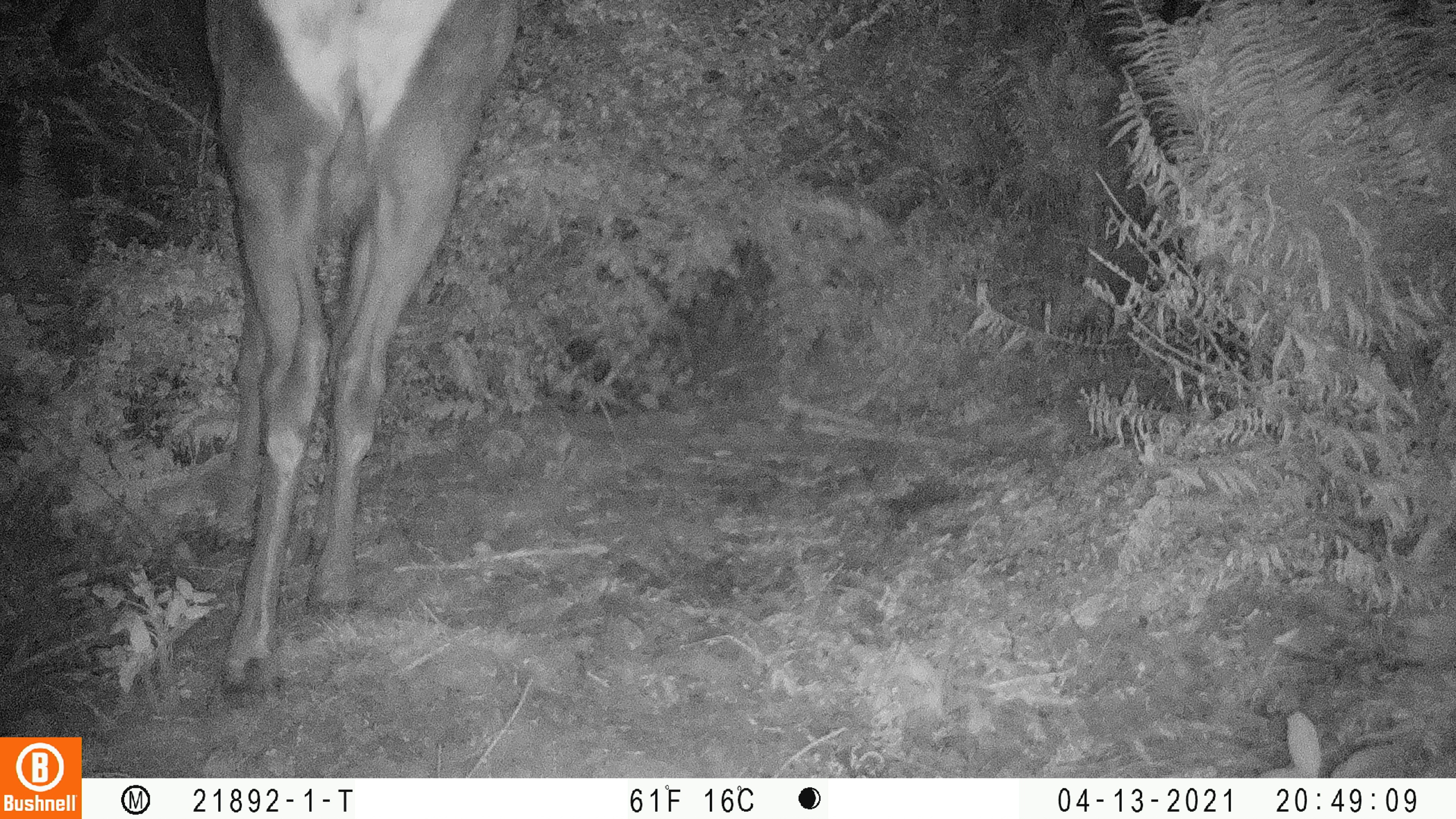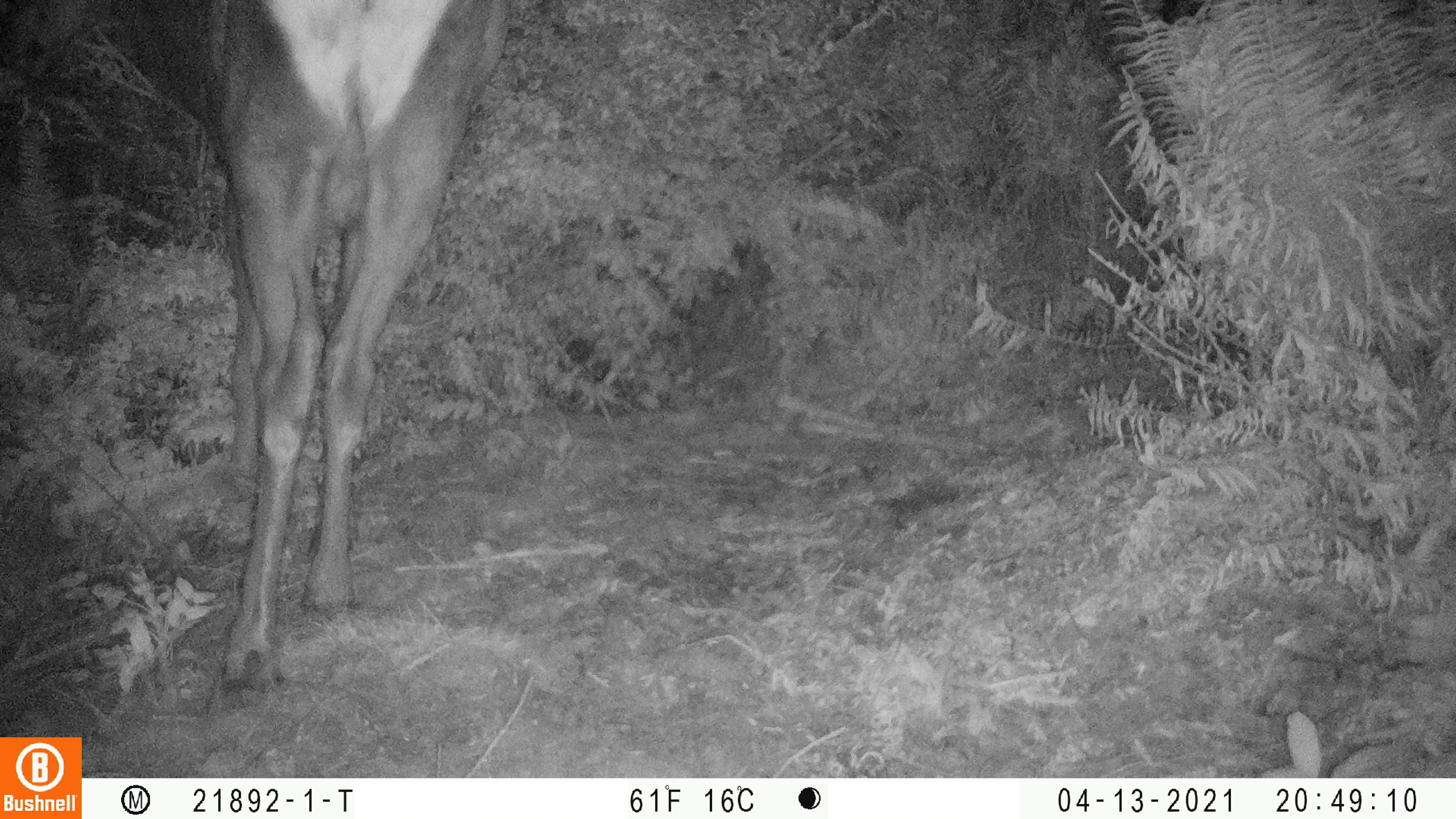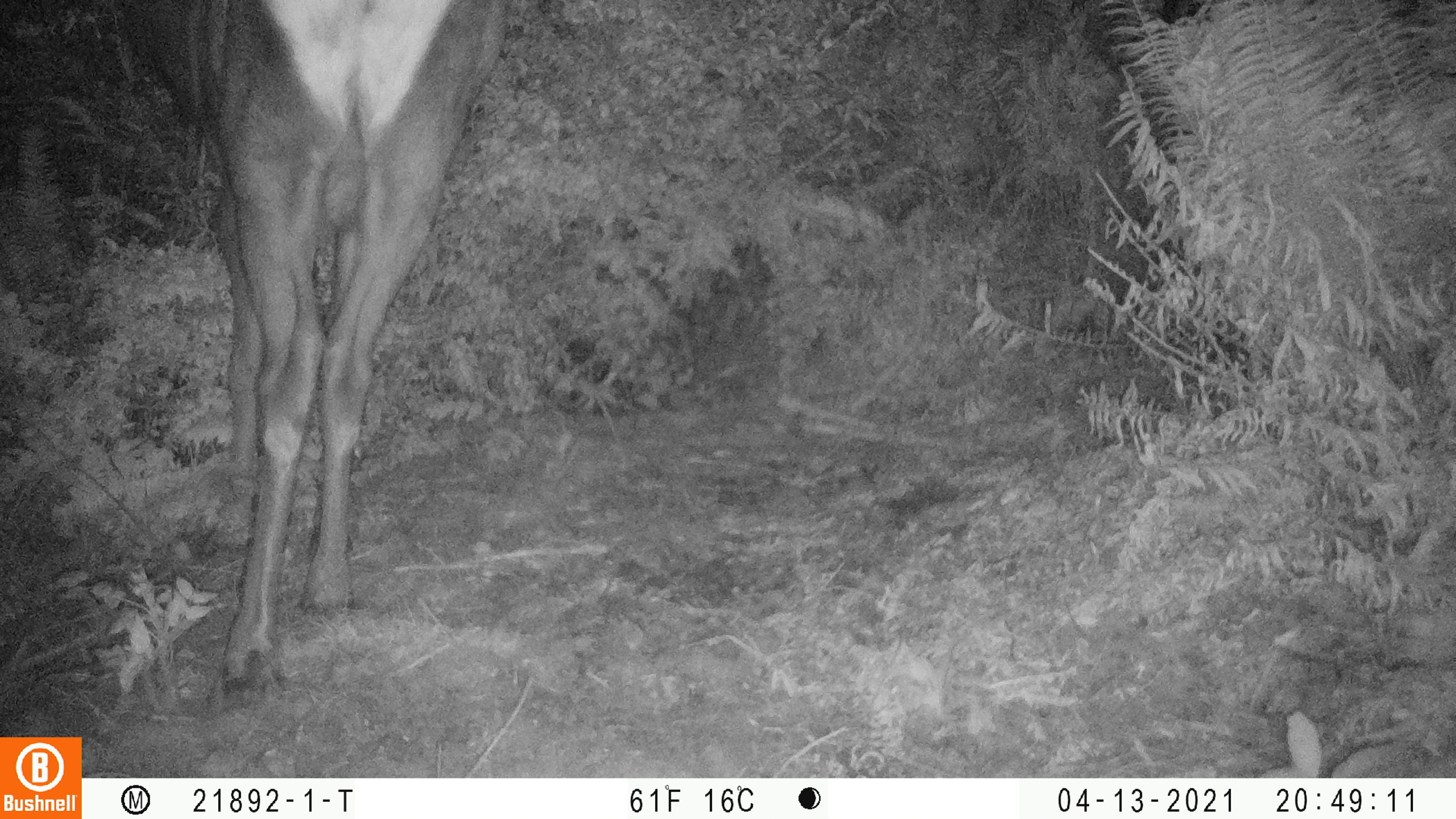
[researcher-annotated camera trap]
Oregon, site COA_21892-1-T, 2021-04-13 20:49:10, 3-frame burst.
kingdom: Animalia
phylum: Chordata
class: Mammalia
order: Artiodactyla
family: Cervidae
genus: Cervus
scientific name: Cervus canadensis roosevelti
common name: roosevelt elk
Roosevelt elk (Cervus canadensis roosevelti).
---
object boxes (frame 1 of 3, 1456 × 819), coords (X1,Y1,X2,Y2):
roosevelt elk: (41,0,544,721)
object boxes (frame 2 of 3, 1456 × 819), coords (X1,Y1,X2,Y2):
roosevelt elk: (0,0,525,714)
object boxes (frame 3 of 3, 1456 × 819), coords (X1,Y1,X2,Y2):
roosevelt elk: (46,0,523,714)